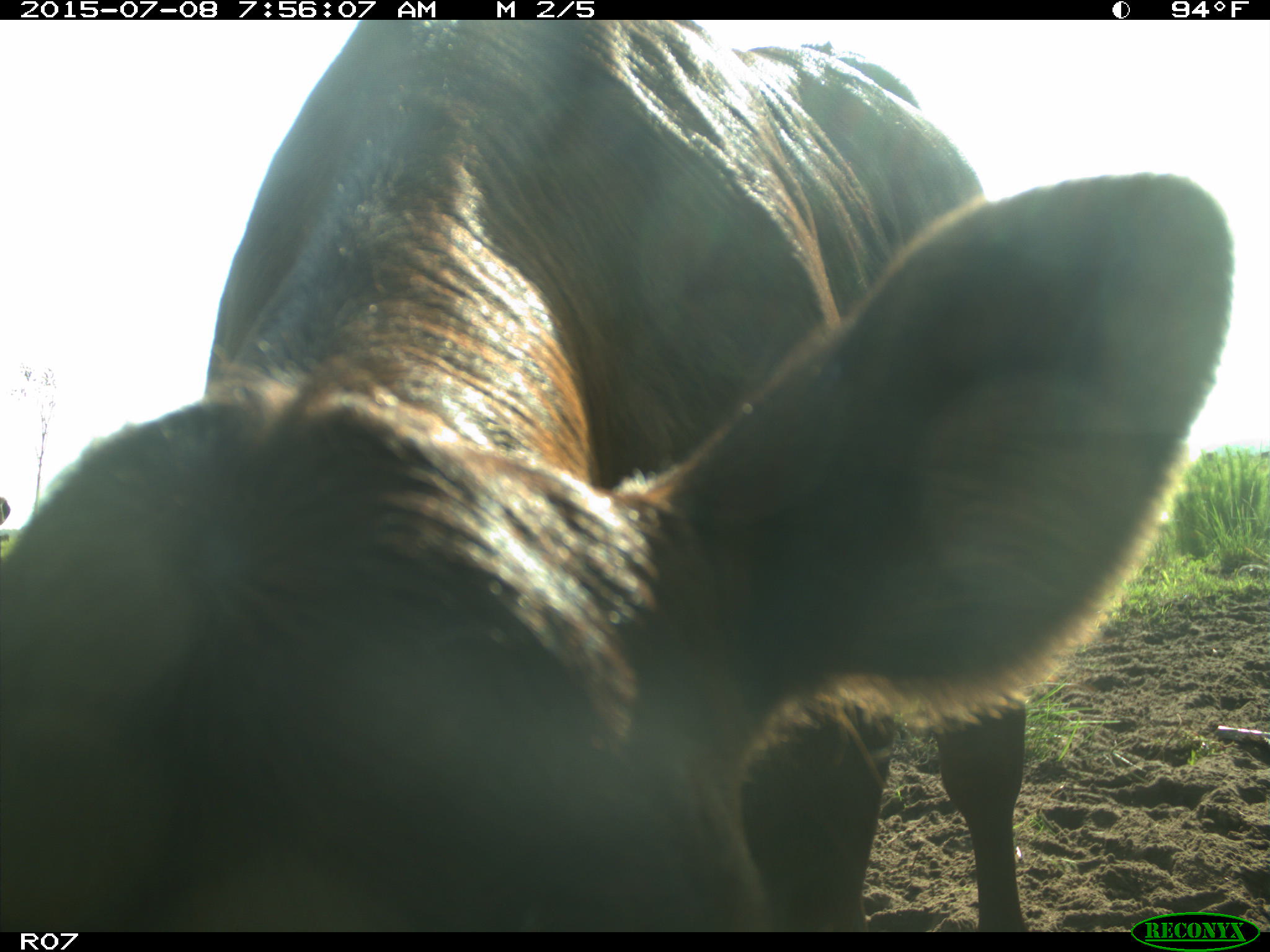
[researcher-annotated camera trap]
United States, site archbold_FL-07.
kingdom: Animalia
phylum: Chordata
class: Mammalia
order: Artiodactyla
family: Bovidae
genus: Bos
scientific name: Bos taurus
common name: domestic cow